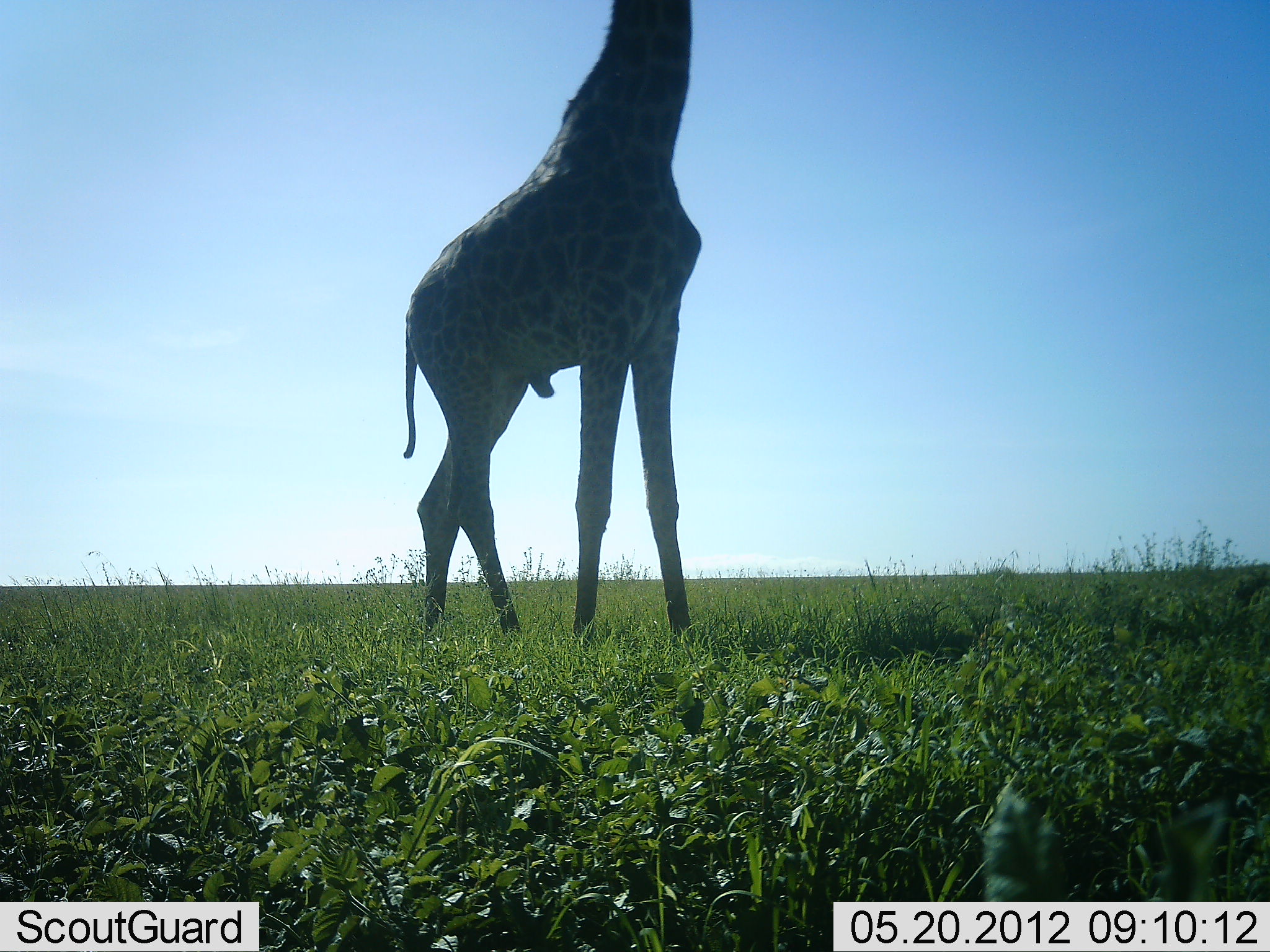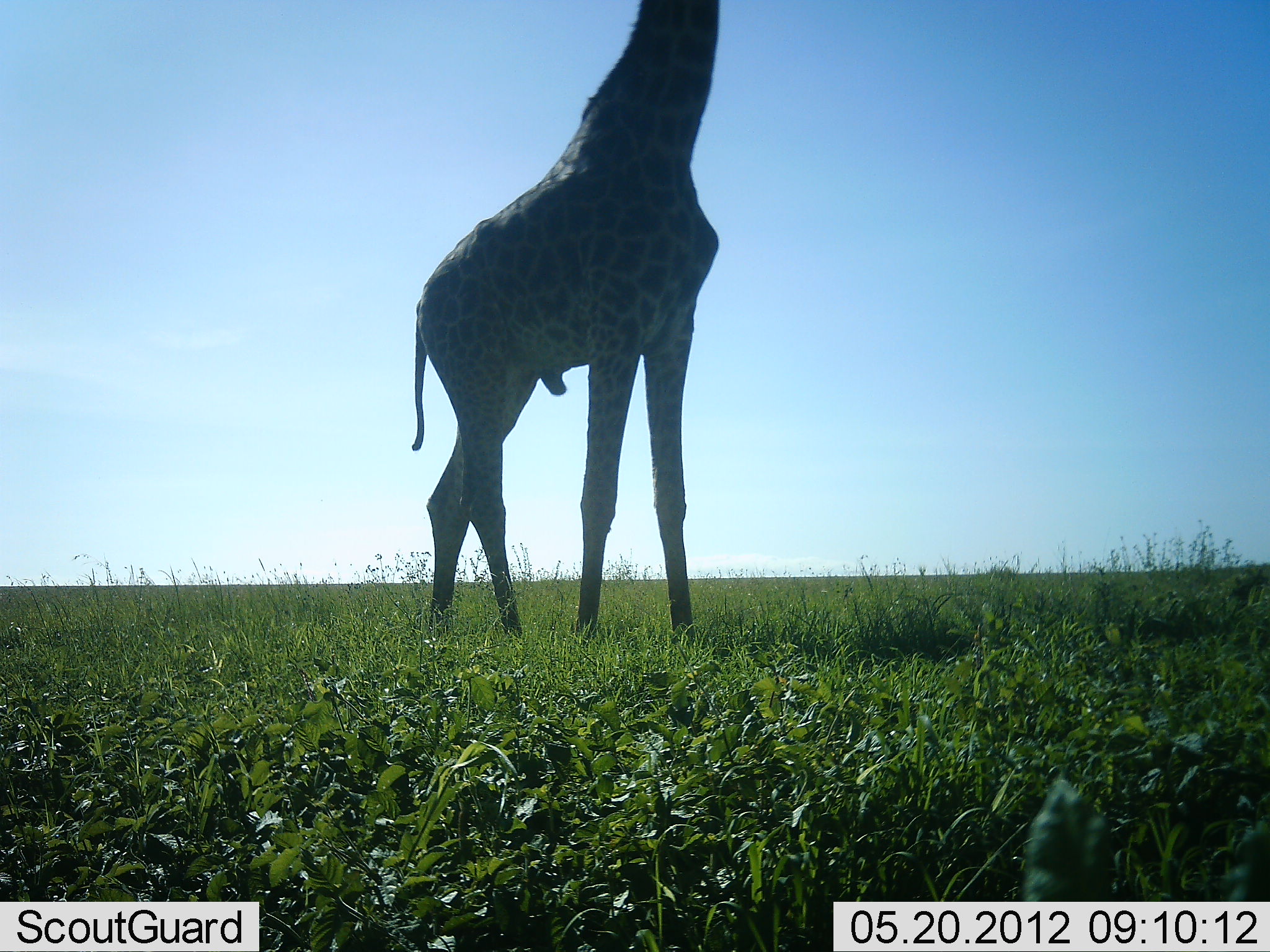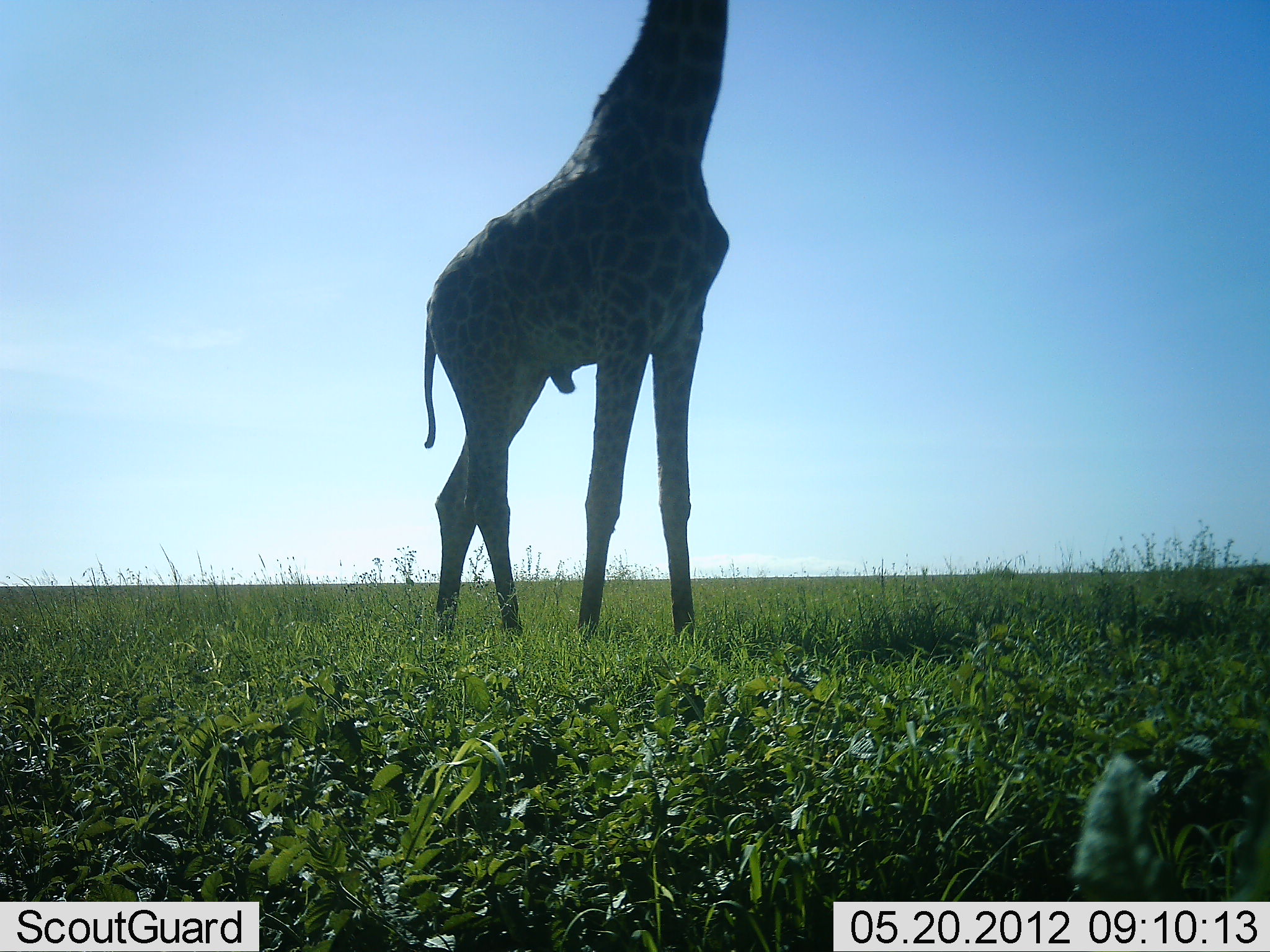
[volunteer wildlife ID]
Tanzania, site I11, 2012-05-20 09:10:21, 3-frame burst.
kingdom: Animalia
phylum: Chordata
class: Mammalia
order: Artiodactyla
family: Giraffidae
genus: Giraffa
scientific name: Giraffa camelopardalis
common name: giraffe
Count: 1.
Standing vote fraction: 85%.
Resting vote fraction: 0%.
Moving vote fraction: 12%.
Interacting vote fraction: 0%.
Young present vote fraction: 0%.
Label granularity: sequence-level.